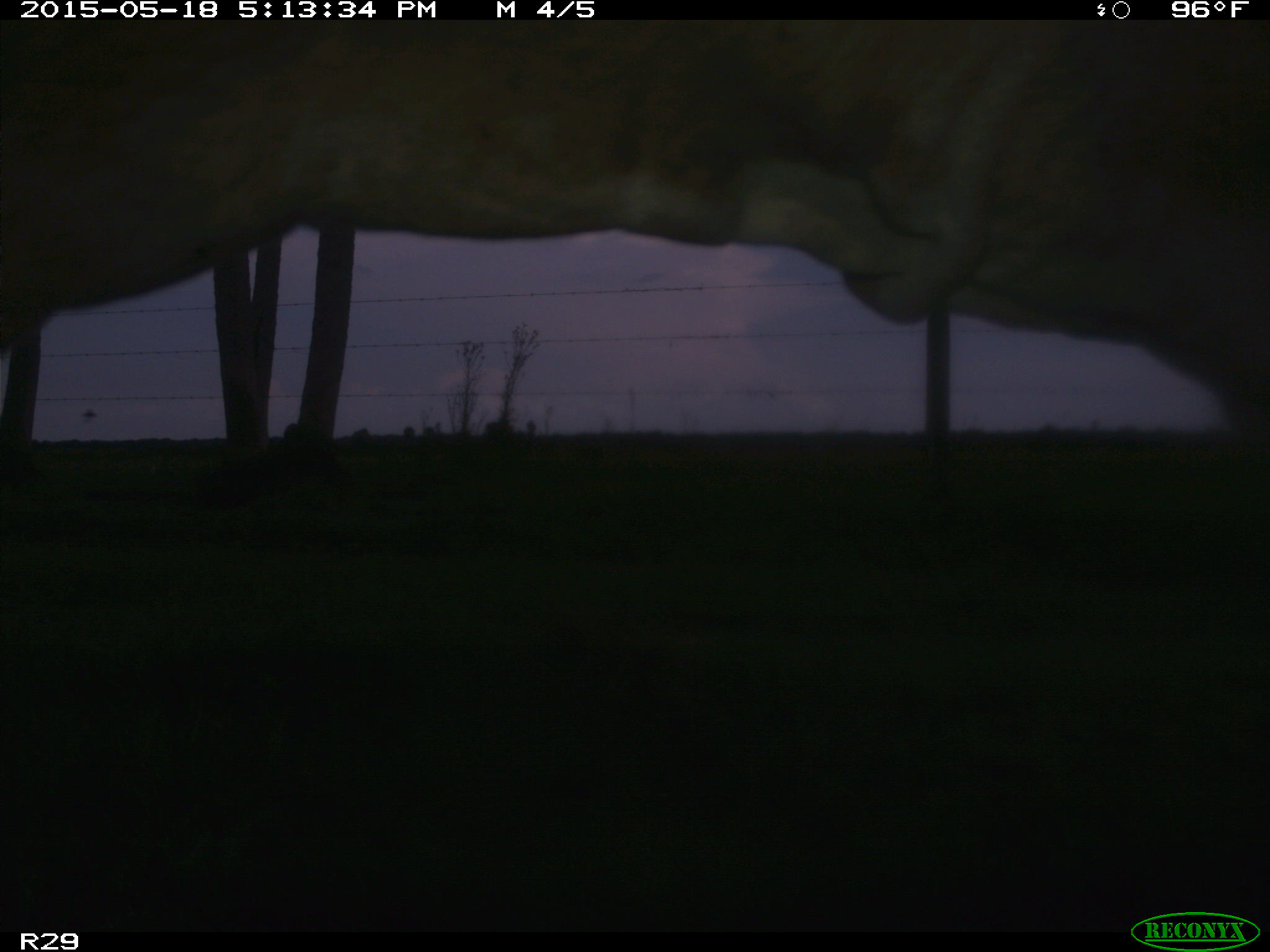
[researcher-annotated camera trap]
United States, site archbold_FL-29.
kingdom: Animalia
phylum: Chordata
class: Mammalia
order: Artiodactyla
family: Bovidae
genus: Bos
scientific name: Bos taurus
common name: domestic cow